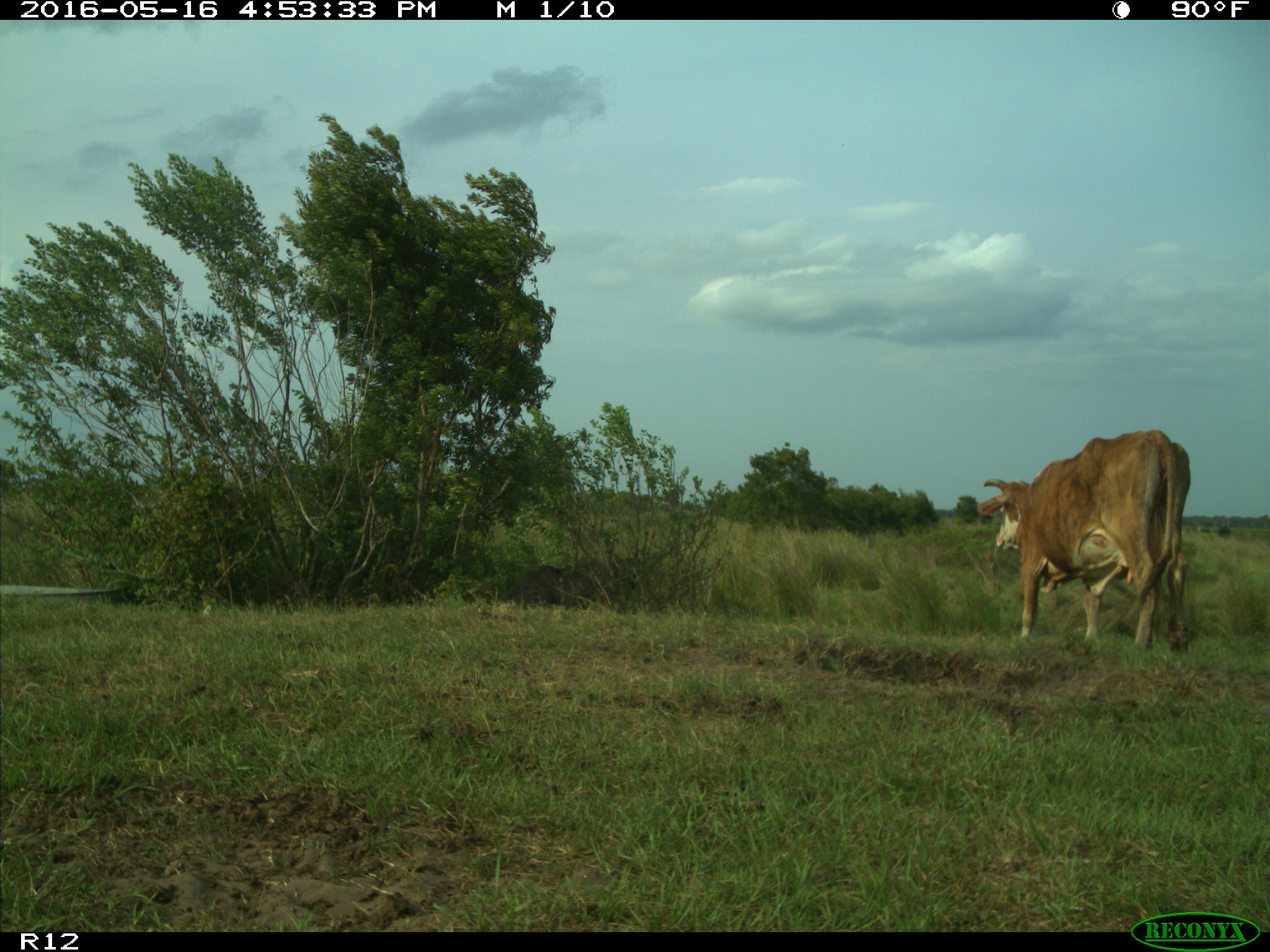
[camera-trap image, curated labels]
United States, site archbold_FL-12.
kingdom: Animalia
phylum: Chordata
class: Mammalia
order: Artiodactyla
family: Bovidae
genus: Bos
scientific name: Bos taurus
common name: domestic cow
Bos taurus (domestic cow).